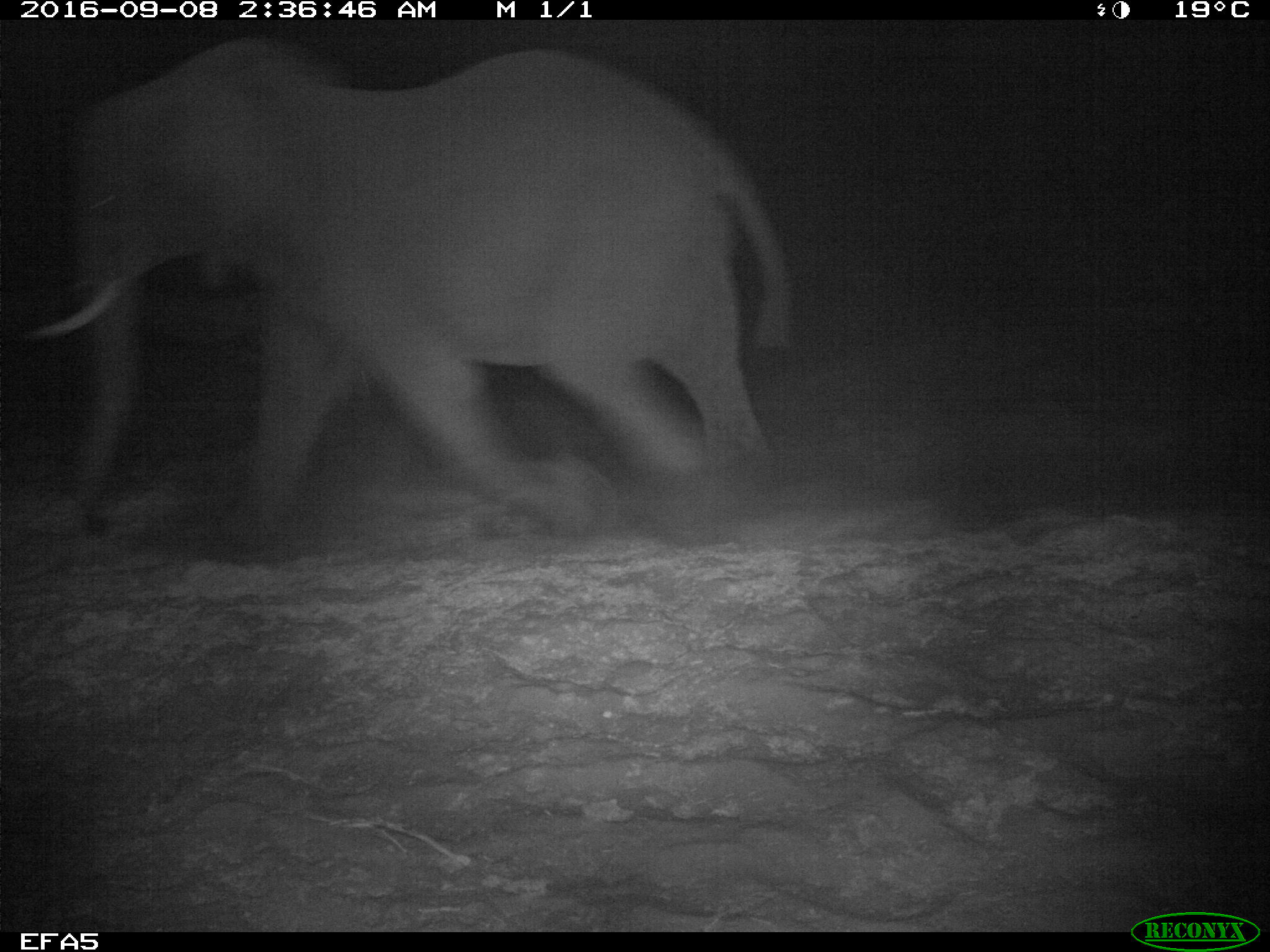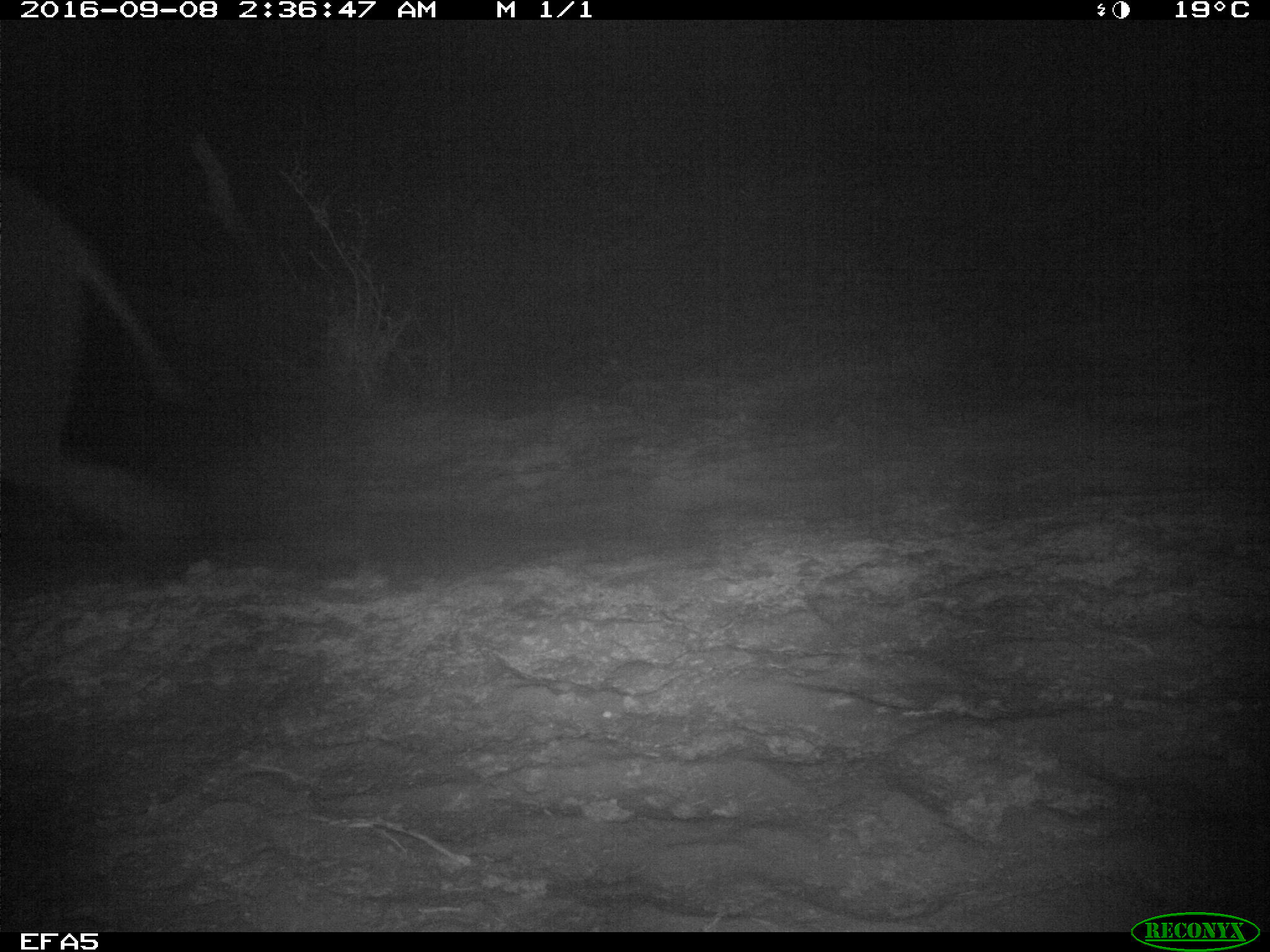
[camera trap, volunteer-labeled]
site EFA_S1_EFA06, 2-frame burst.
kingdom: Animalia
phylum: Chordata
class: Mammalia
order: Proboscidea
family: Elephantidae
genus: Loxodonta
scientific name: Loxodonta africana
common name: african bush elephant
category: elephant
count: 1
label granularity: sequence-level